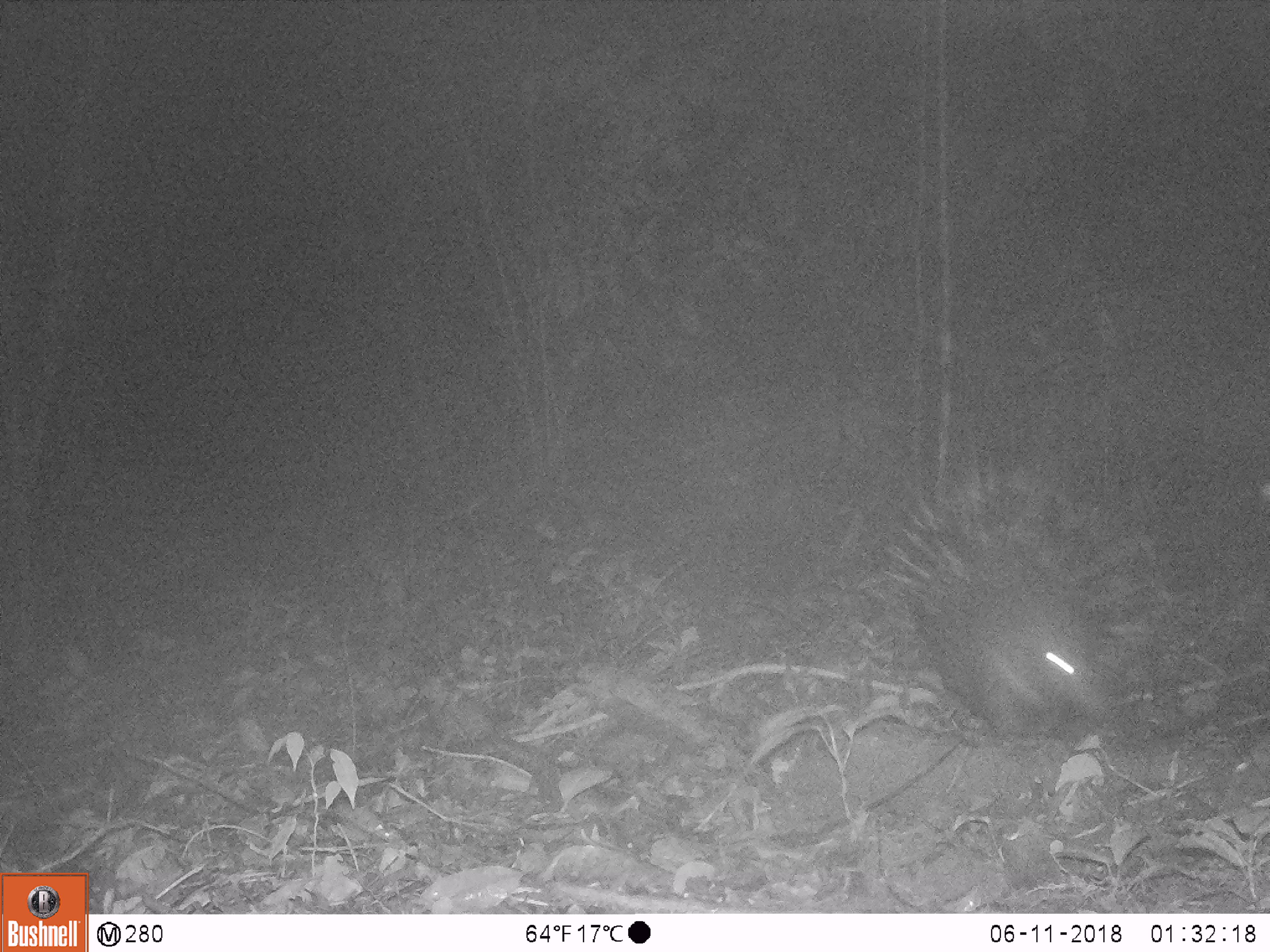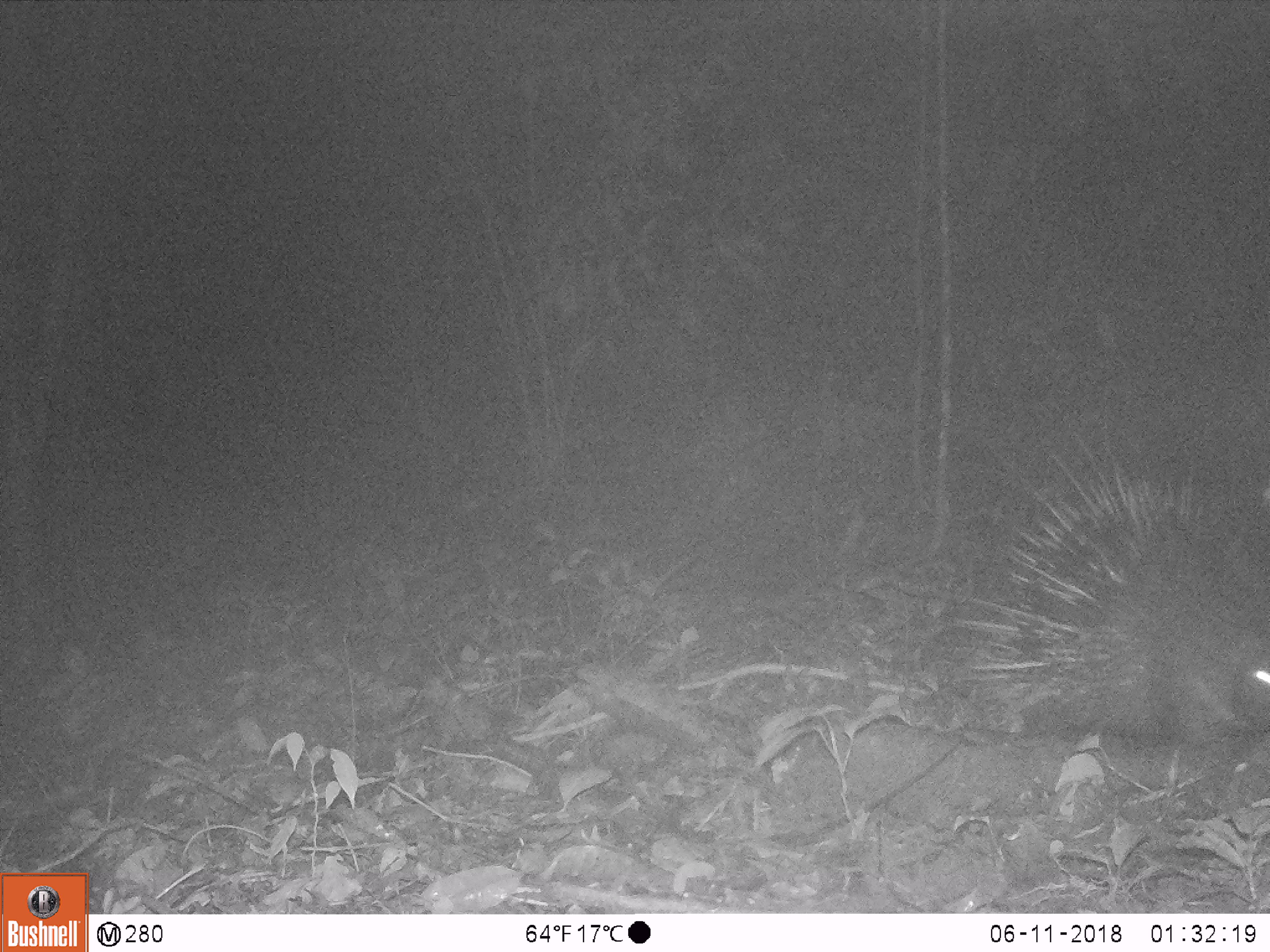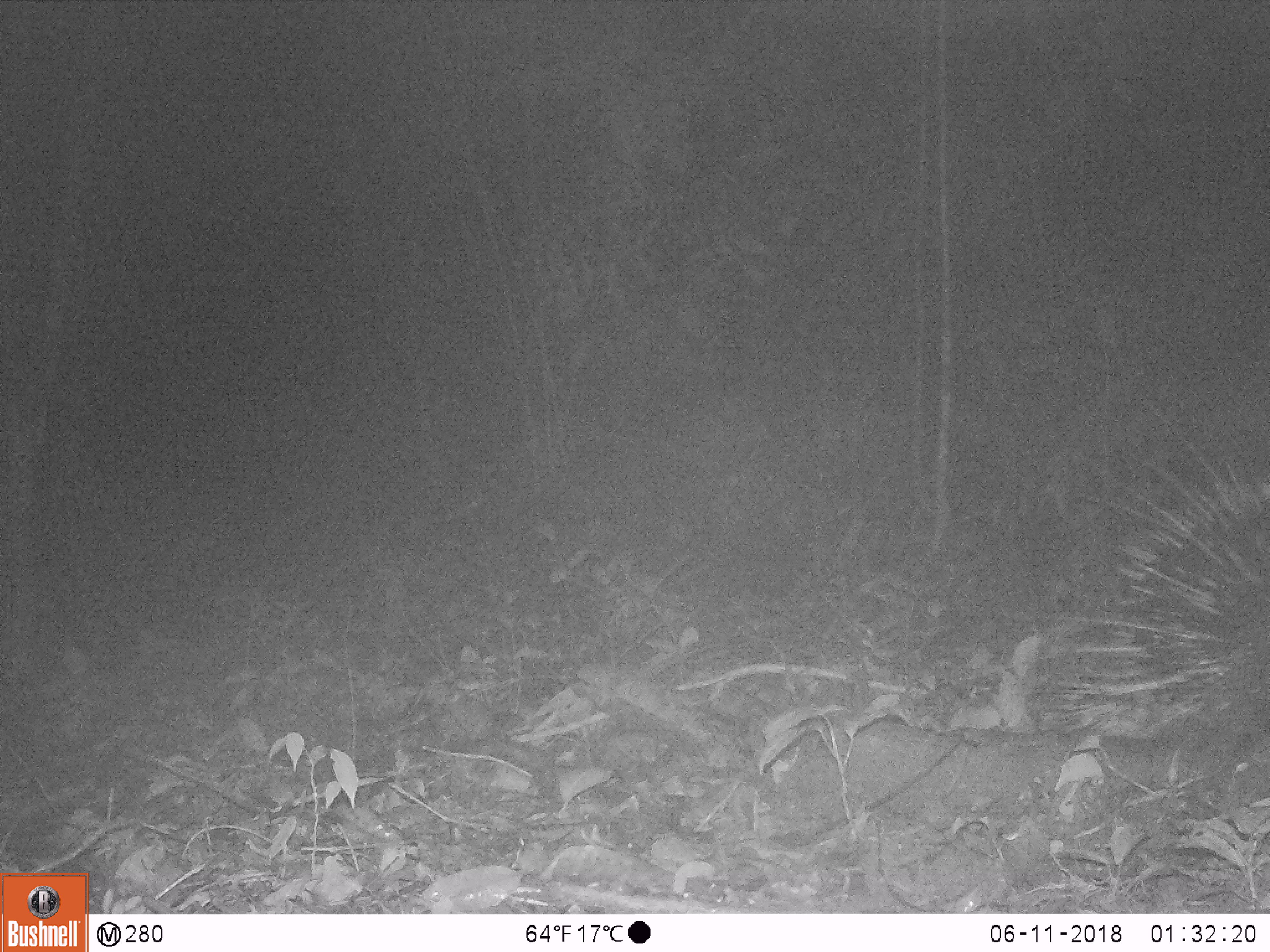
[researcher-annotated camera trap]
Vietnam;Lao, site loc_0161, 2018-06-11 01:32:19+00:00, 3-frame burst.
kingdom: Animalia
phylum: Chordata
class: Mammalia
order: Rodentia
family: Hystricidae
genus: Hystrix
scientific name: Hystrix brachyura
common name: malayan porcupine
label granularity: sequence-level